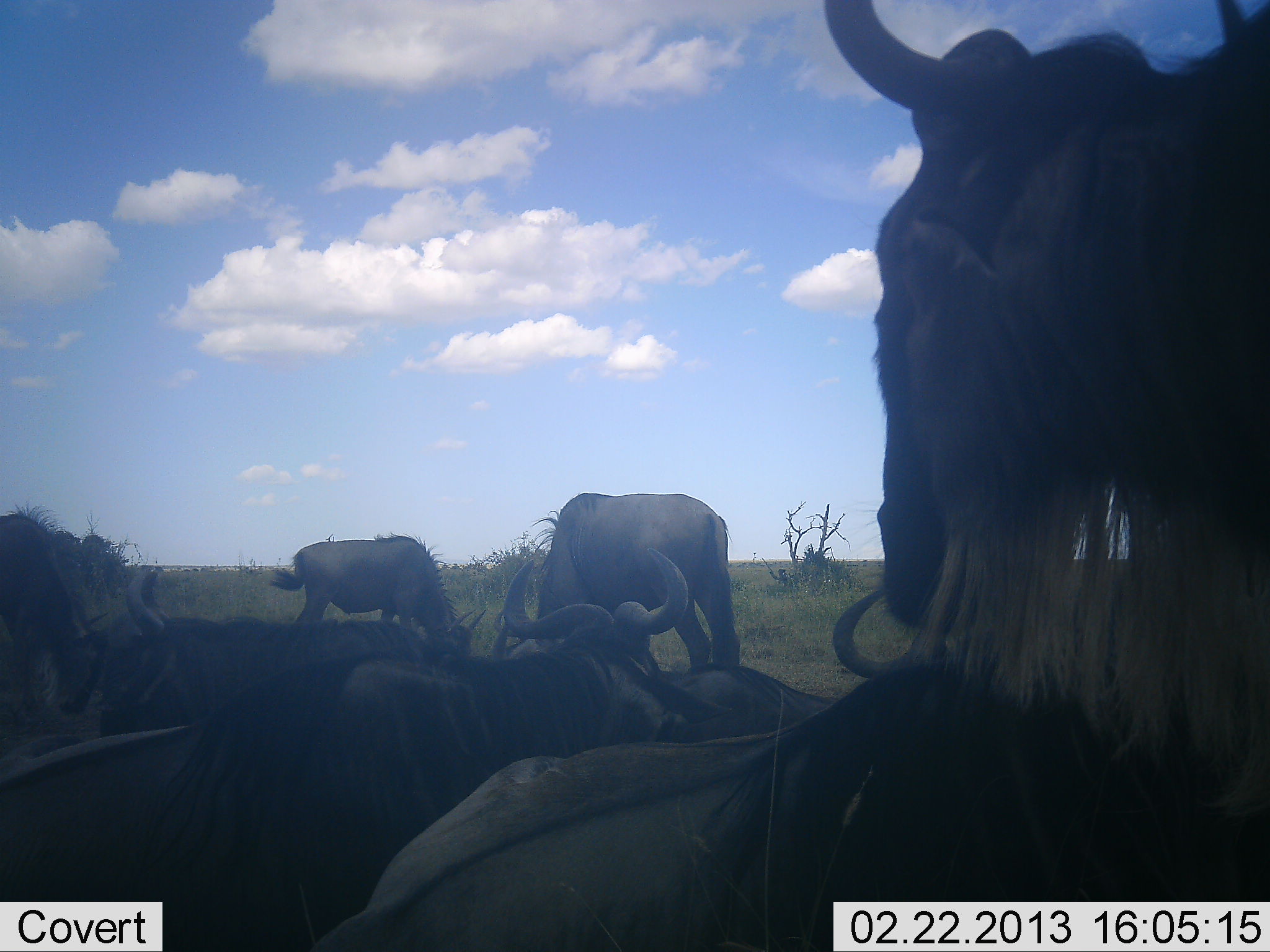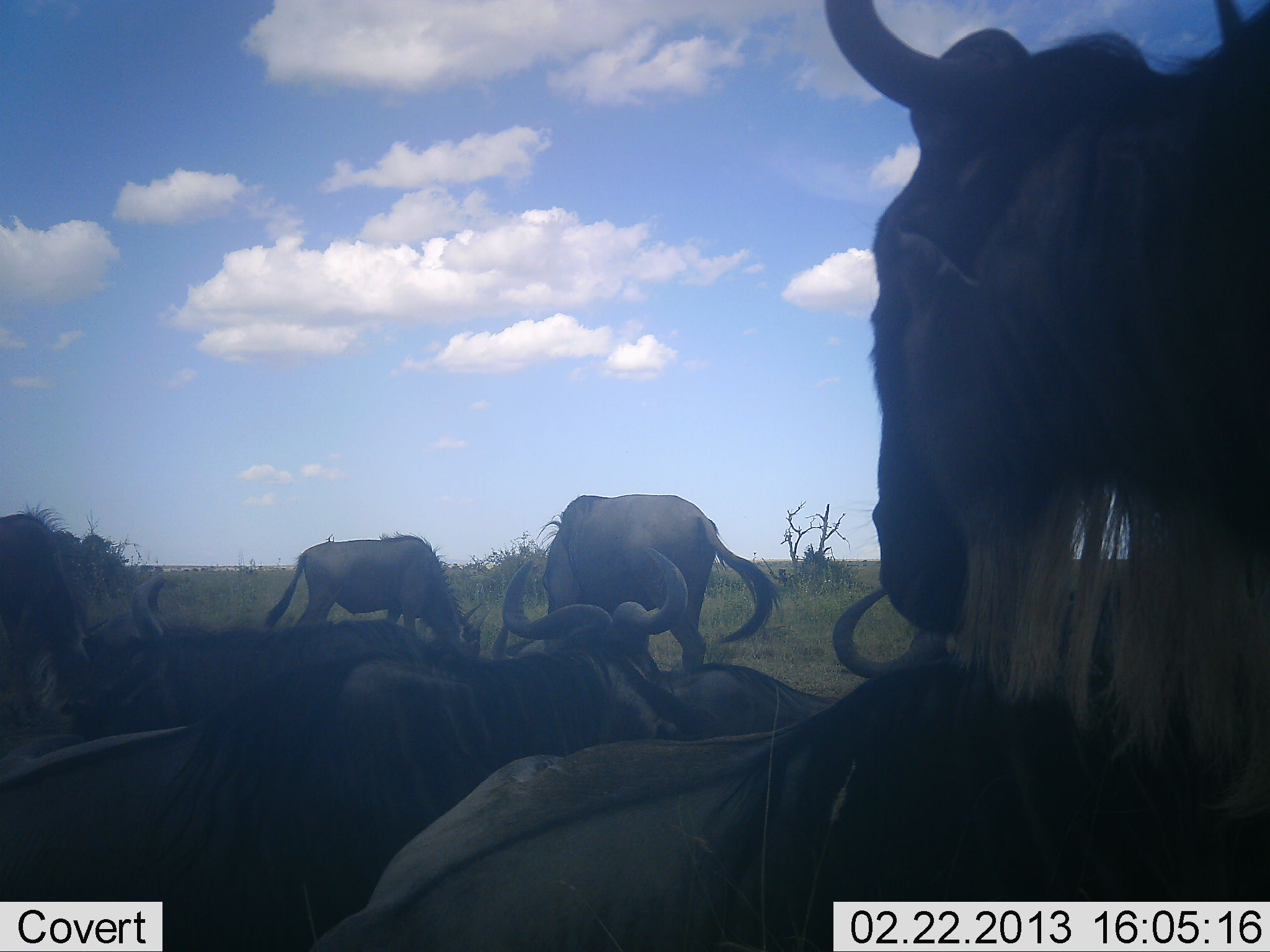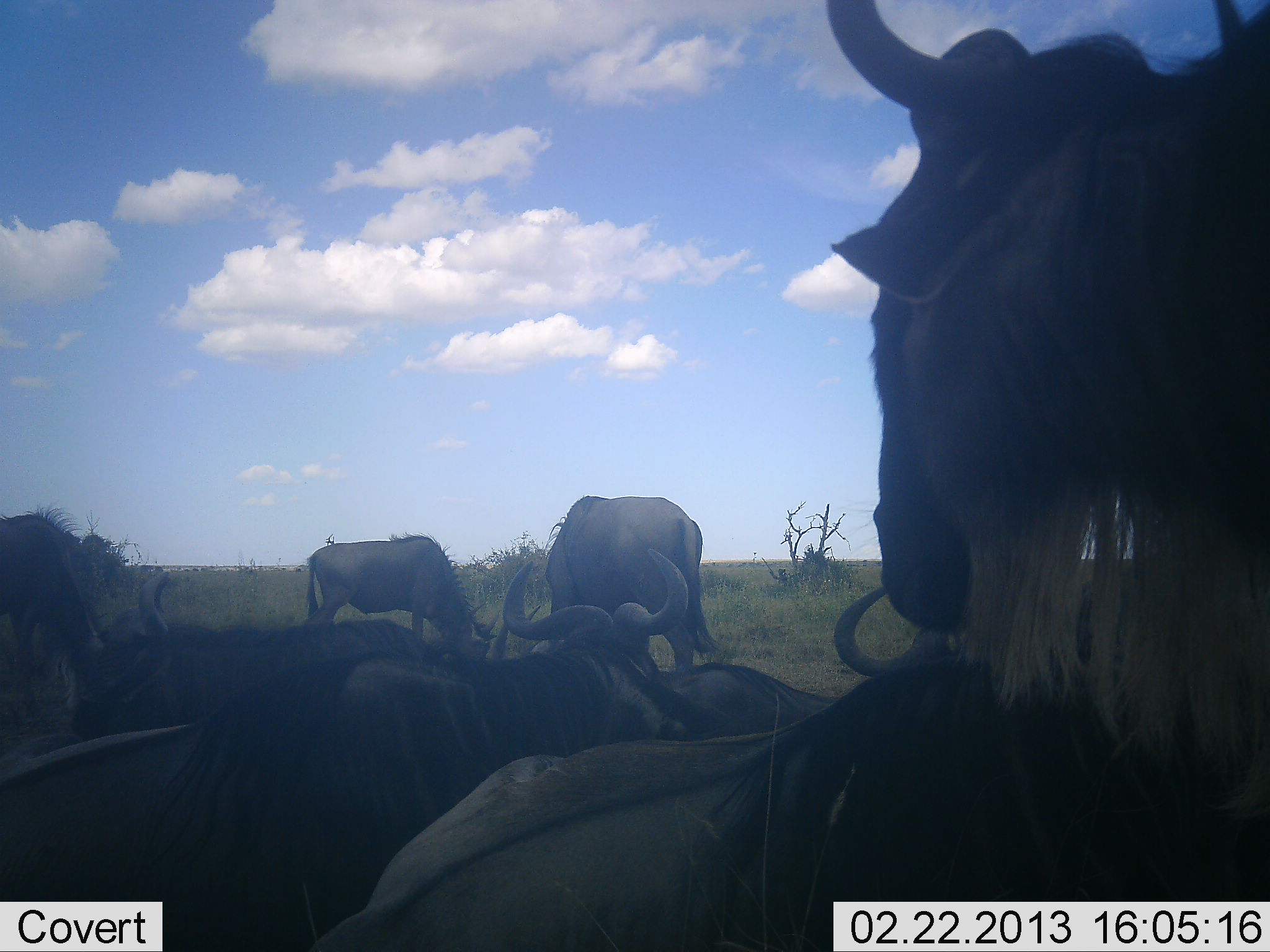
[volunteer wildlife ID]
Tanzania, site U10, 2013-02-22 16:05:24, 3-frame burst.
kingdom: Animalia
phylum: Chordata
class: Mammalia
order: Artiodactyla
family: Bovidae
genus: Connochaetes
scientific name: Connochaetes taurinus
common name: blue wildebeest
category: wildebeest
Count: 9.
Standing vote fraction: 47%.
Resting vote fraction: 88%.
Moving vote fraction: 6%.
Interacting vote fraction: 6%.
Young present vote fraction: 0%.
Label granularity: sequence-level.